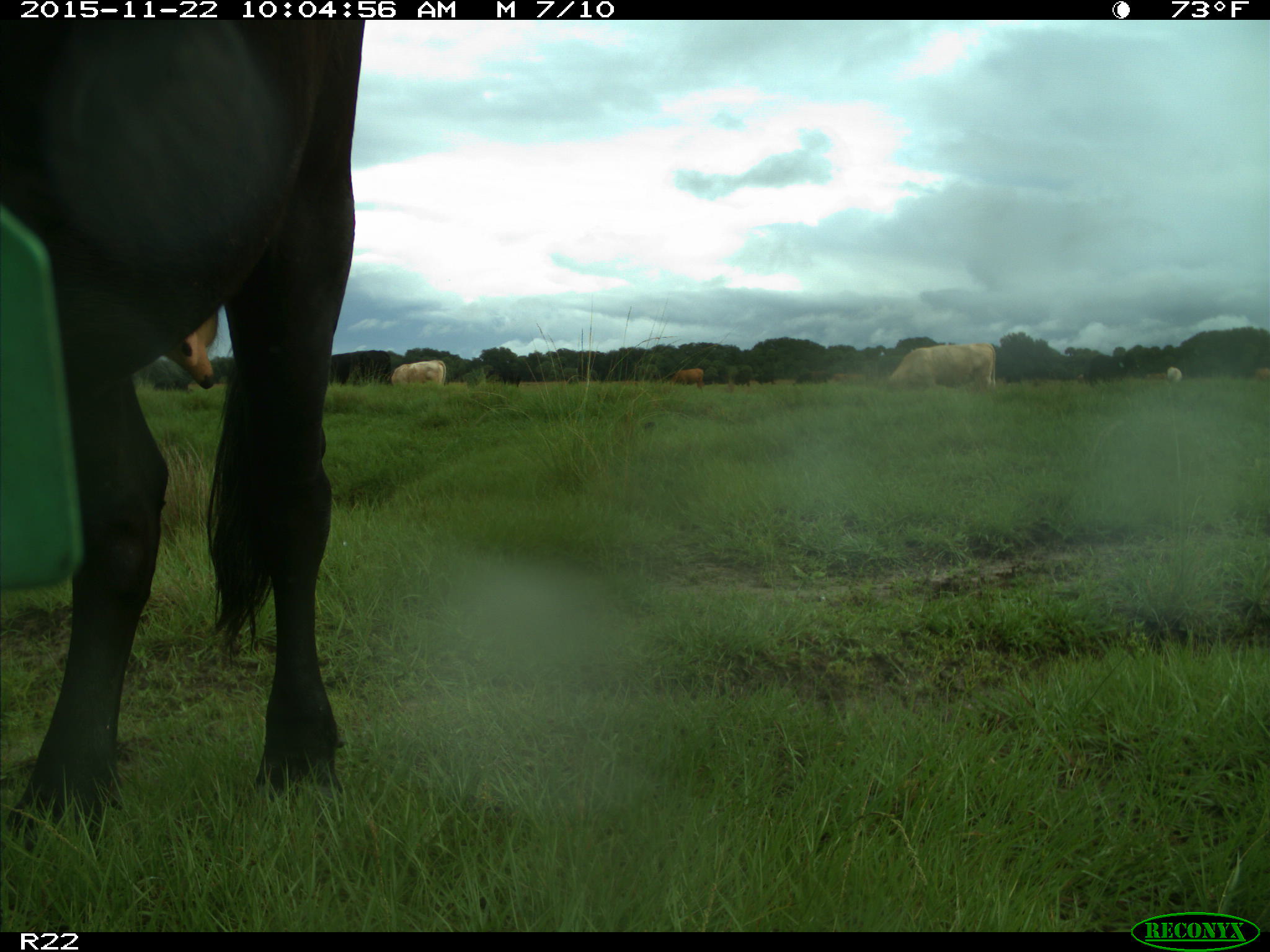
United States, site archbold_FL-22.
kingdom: Animalia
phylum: Chordata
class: Mammalia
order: Artiodactyla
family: Bovidae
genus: Bos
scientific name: Bos taurus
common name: domestic cow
Bos taurus (domestic cow).